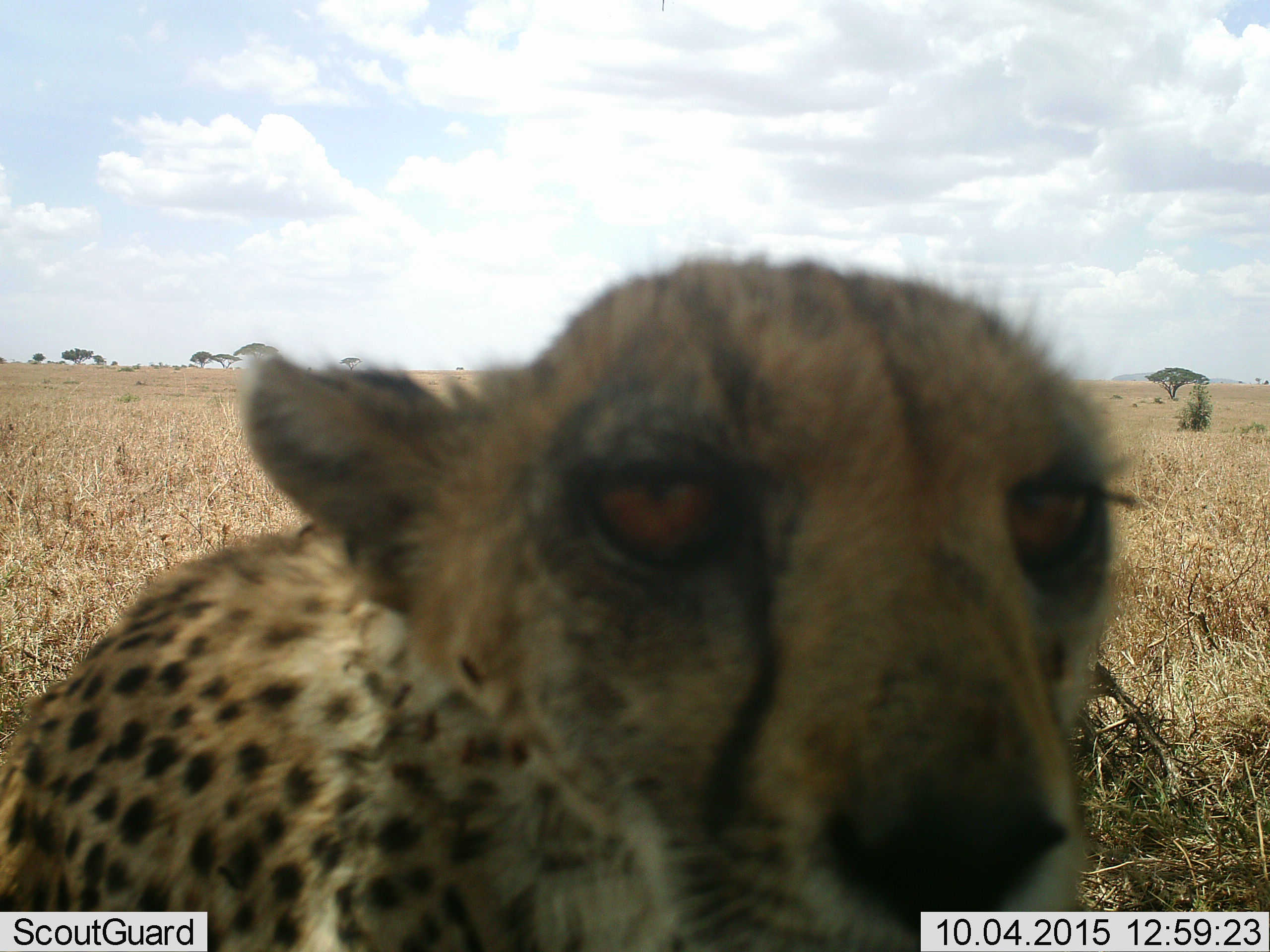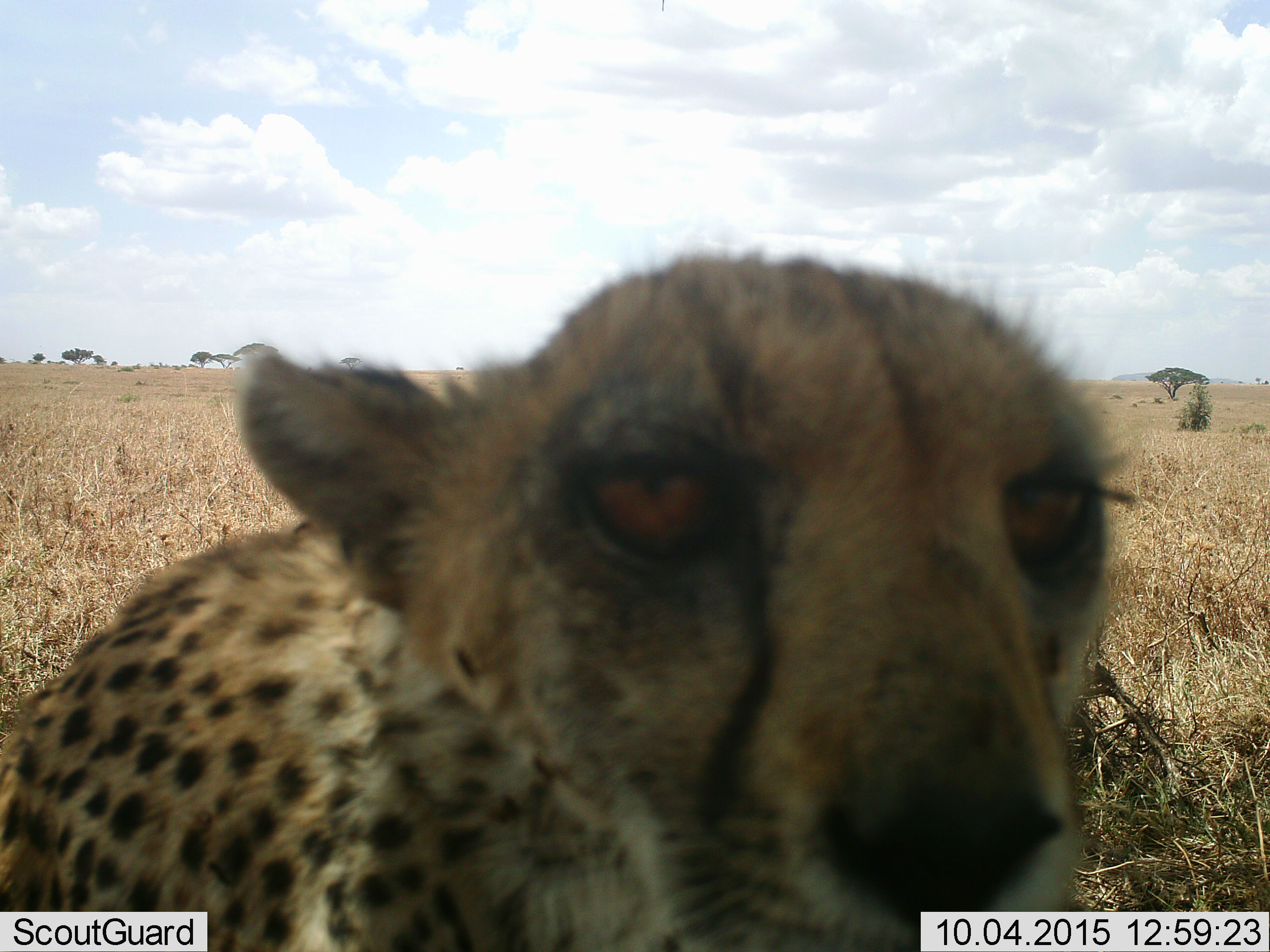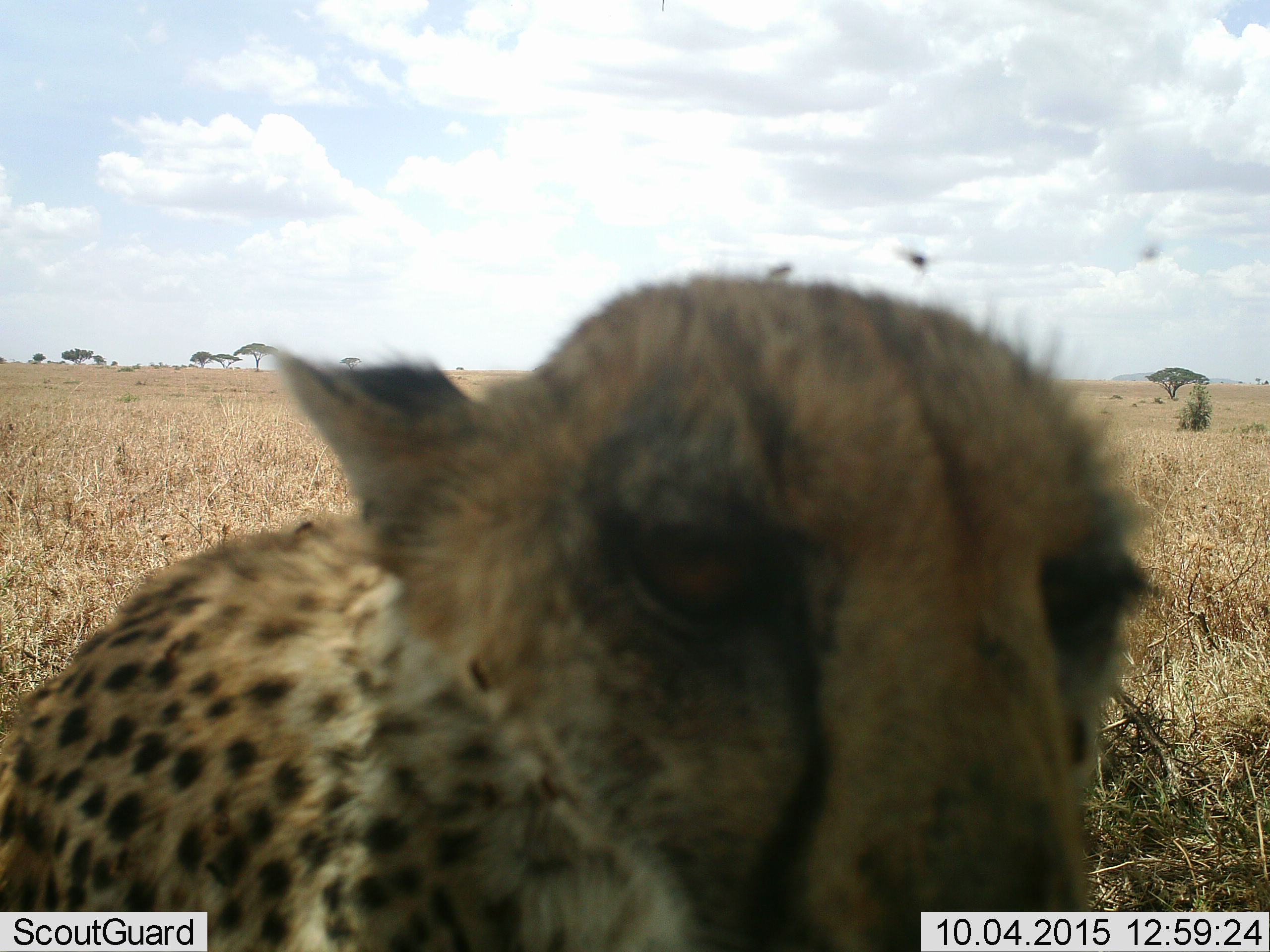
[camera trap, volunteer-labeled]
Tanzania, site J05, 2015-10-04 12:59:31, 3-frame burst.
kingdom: Animalia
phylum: Chordata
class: Mammalia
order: Carnivora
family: Felidae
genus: Acinonyx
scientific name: Acinonyx jubatus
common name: cheetah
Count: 1.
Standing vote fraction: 70%.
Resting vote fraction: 10%.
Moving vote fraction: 10%.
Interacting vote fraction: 10%.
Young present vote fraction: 10%.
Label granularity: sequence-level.